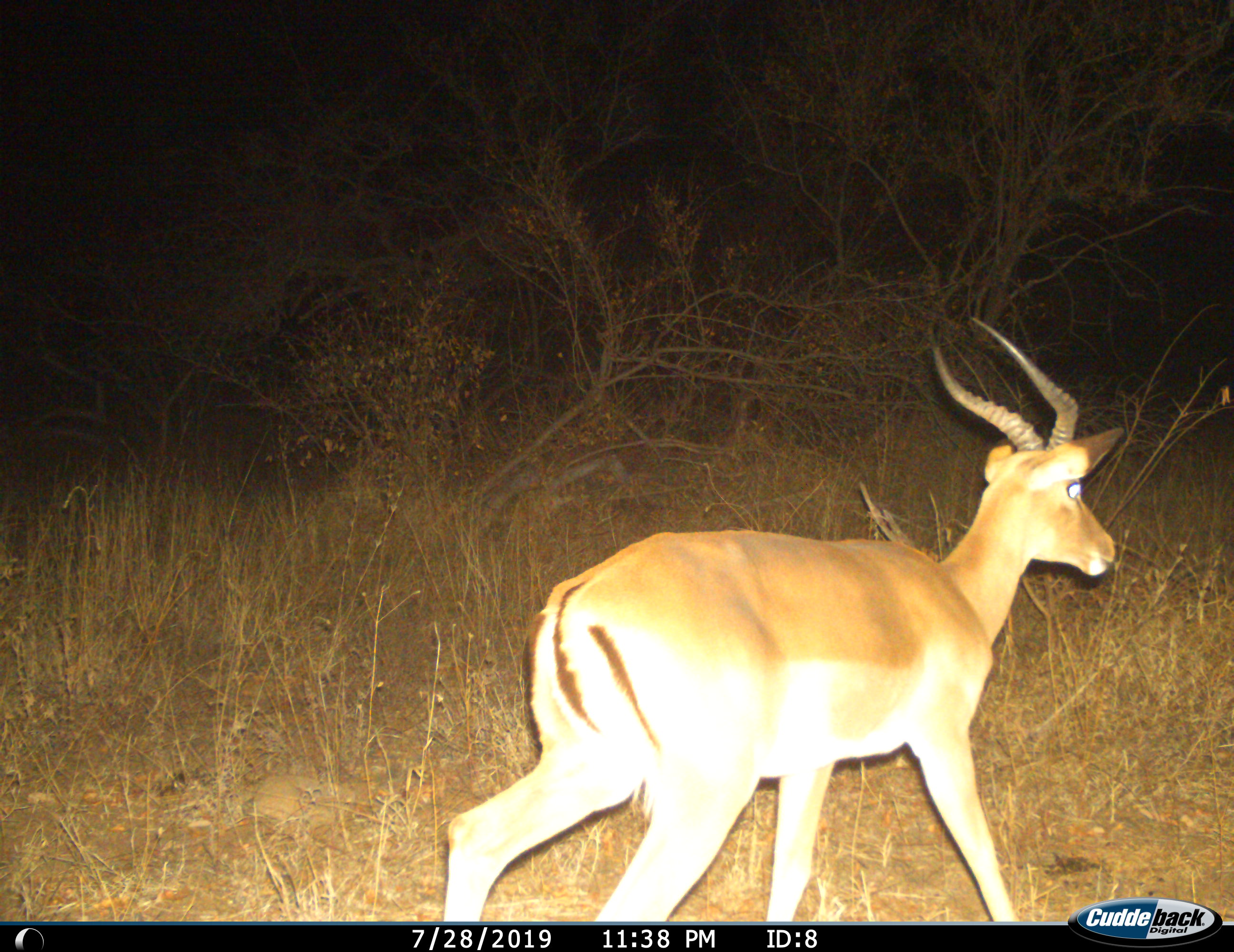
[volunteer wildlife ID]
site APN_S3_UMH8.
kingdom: Animalia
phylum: Chordata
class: Mammalia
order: Artiodactyla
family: Bovidae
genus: Aepyceros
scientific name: Aepyceros melampus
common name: impala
Impala (Aepyceros melampus), count 1. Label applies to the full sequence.